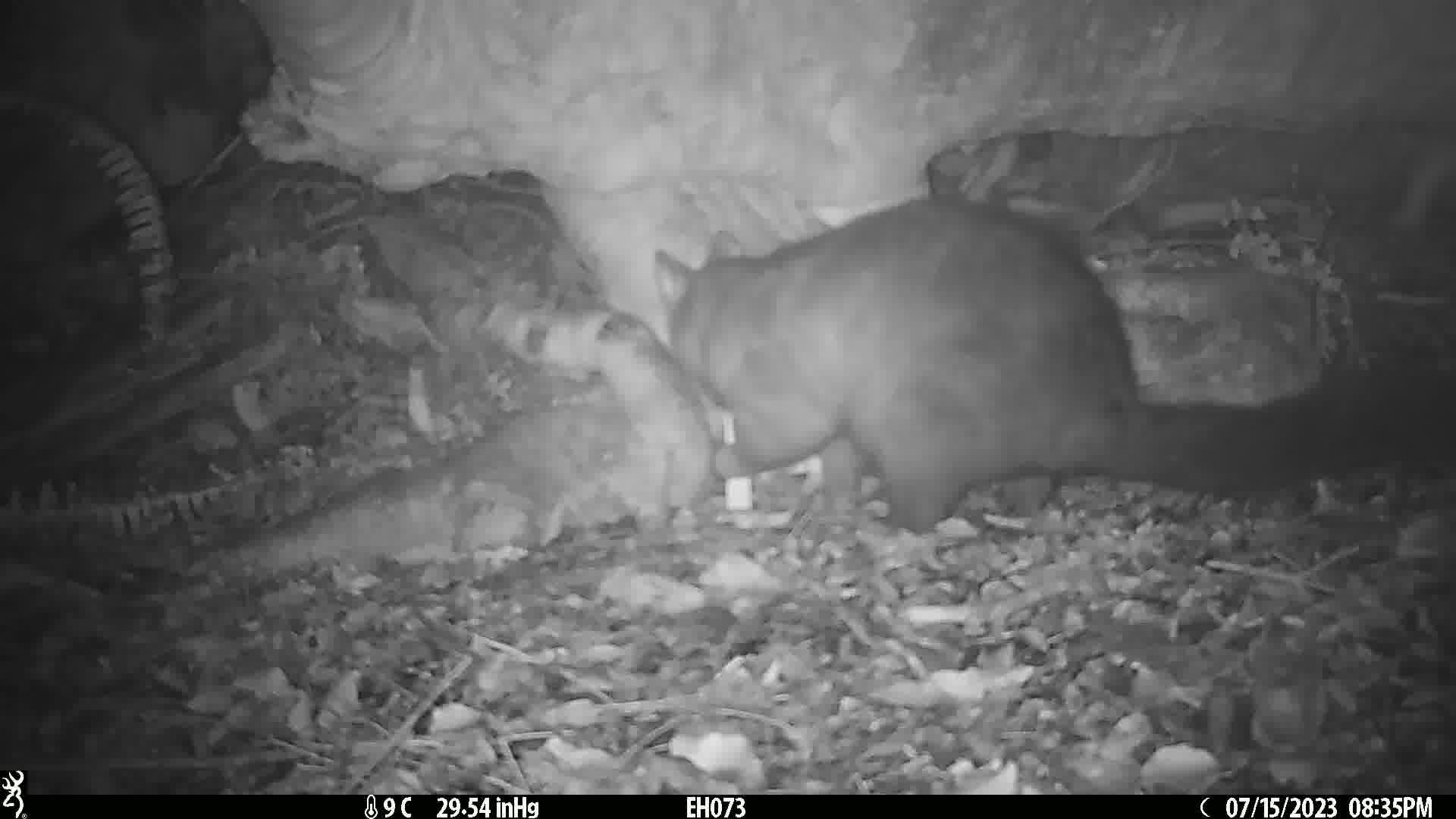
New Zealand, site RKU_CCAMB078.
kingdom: Animalia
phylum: Chordata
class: Mammalia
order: Diprotodontia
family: Phalangeridae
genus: Trichosurus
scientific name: Trichosurus vulpecula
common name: common brushtail possum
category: possum